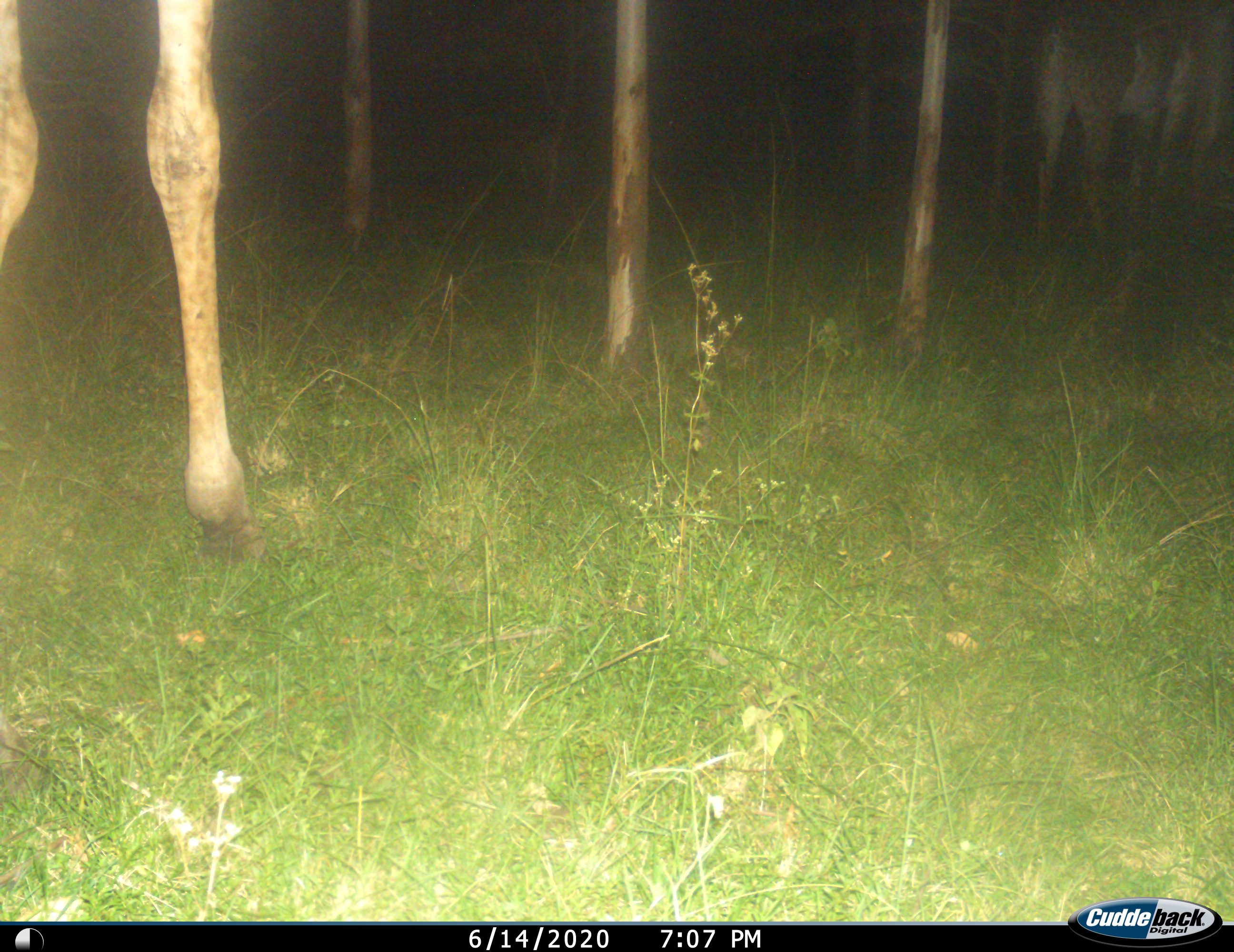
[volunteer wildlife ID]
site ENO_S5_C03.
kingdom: Animalia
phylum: Chordata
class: Mammalia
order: Artiodactyla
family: Giraffidae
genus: Giraffa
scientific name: Giraffa camelopardalis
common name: giraffe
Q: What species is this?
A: Giraffe (Giraffa camelopardalis).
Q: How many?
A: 2.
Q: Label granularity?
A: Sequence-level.